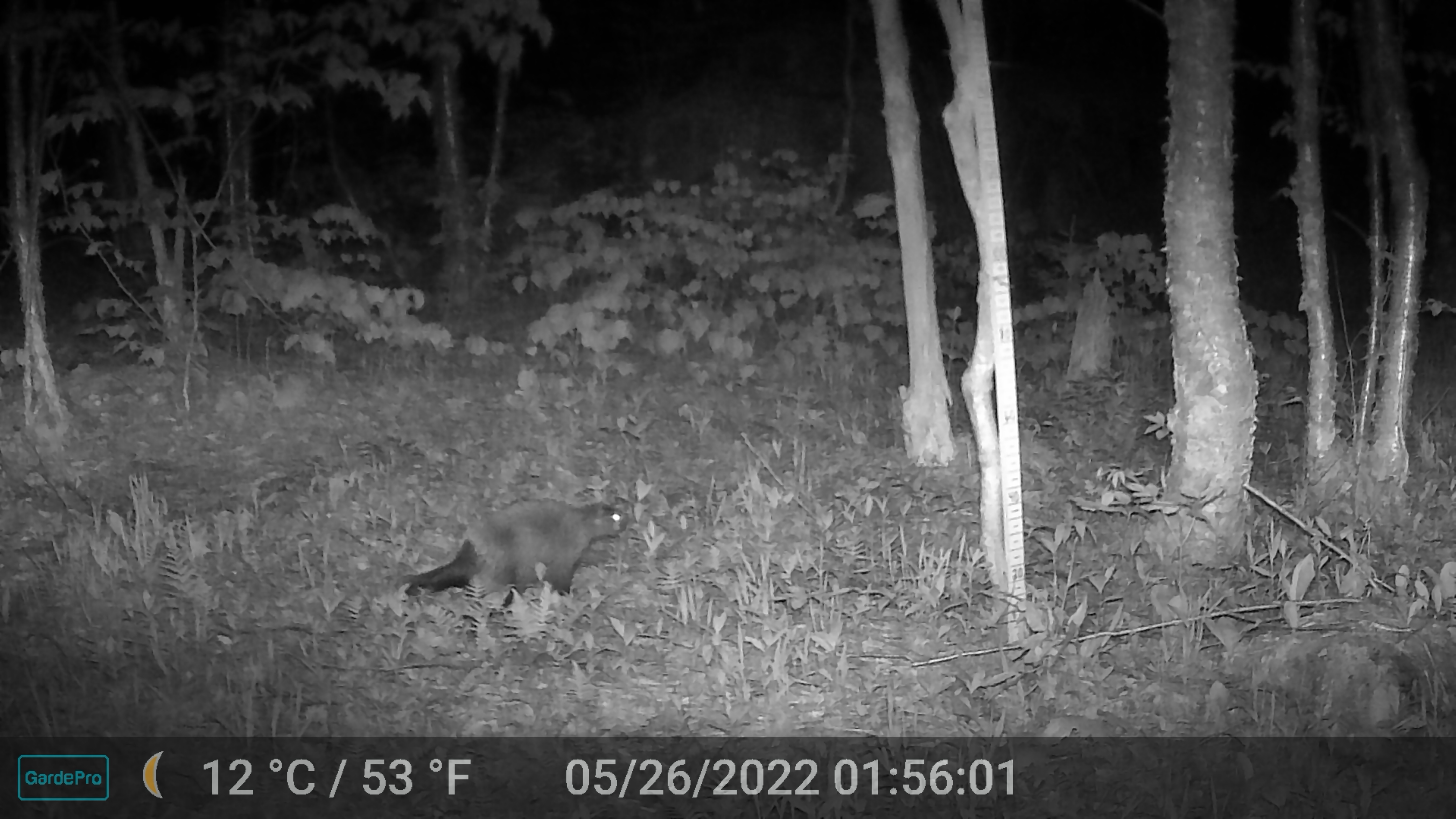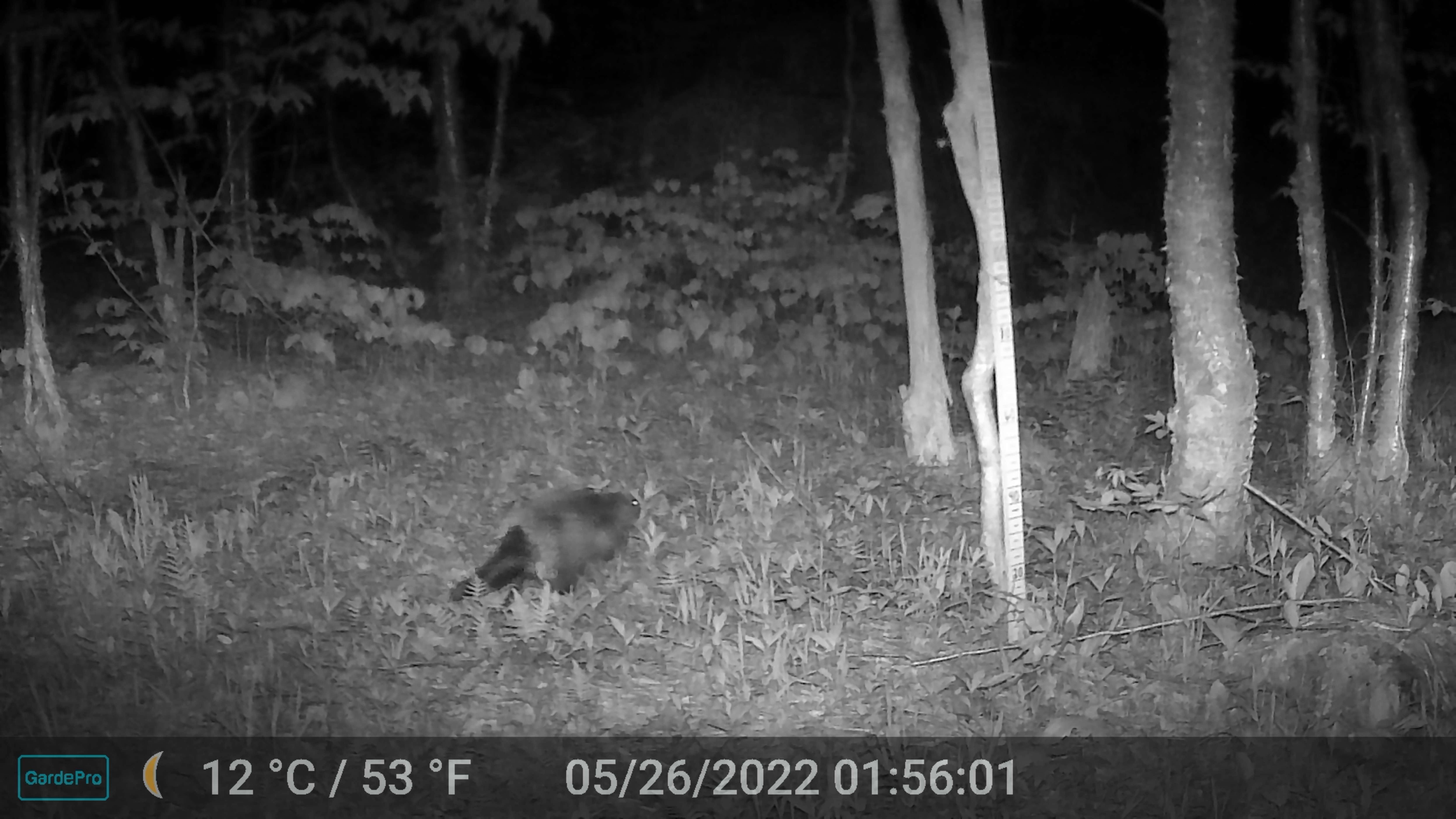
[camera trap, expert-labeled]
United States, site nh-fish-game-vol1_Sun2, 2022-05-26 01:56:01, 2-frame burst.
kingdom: Animalia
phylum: Chordata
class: Mammalia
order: Rodentia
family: Castoridae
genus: Castor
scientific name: Castor canadensis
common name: beaver